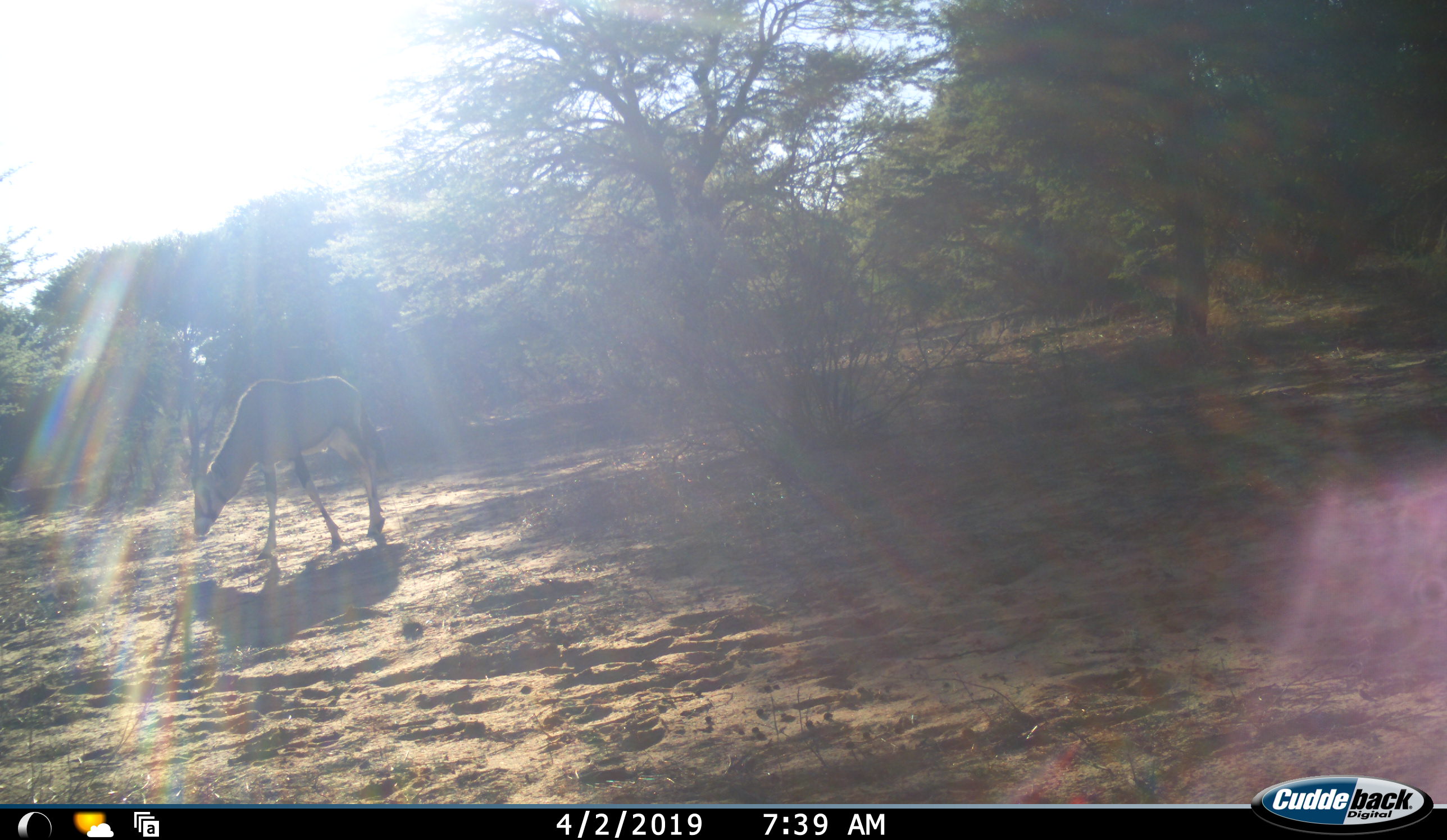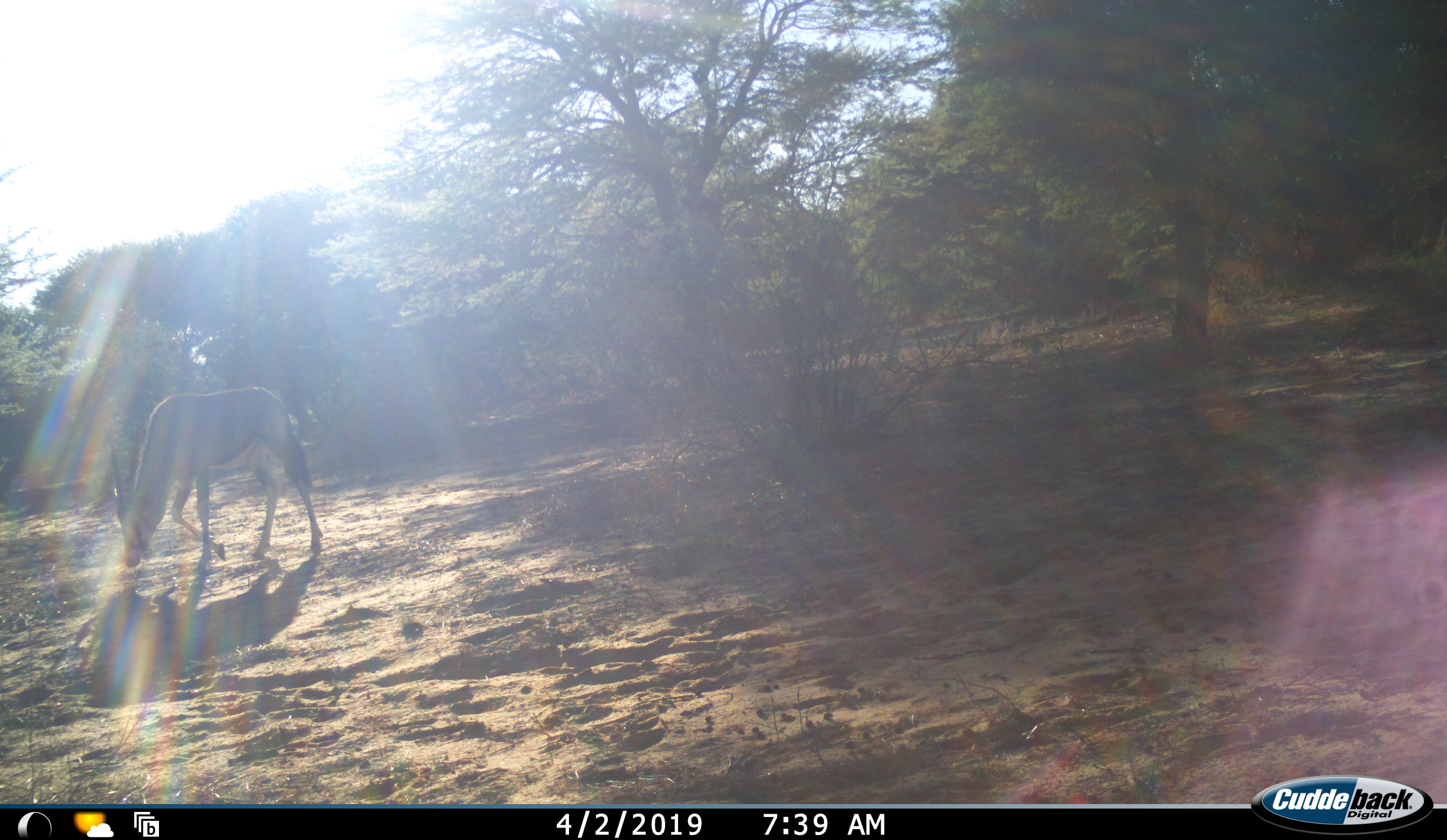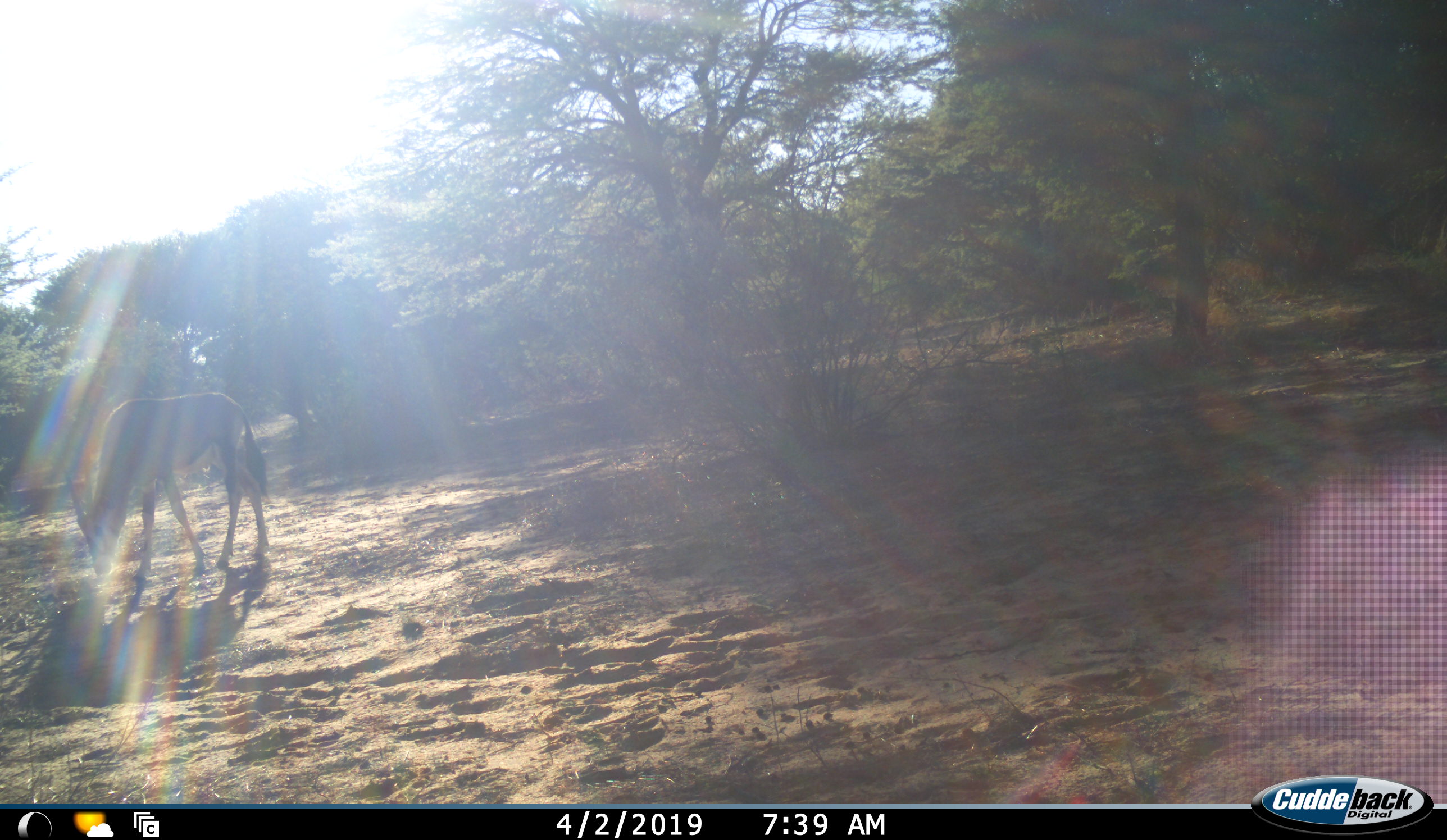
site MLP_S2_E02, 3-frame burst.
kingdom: Animalia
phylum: Chordata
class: Mammalia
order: Artiodactyla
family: Bovidae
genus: Oryx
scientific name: Oryx gazella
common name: gemsbok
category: oryx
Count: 1.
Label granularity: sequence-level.